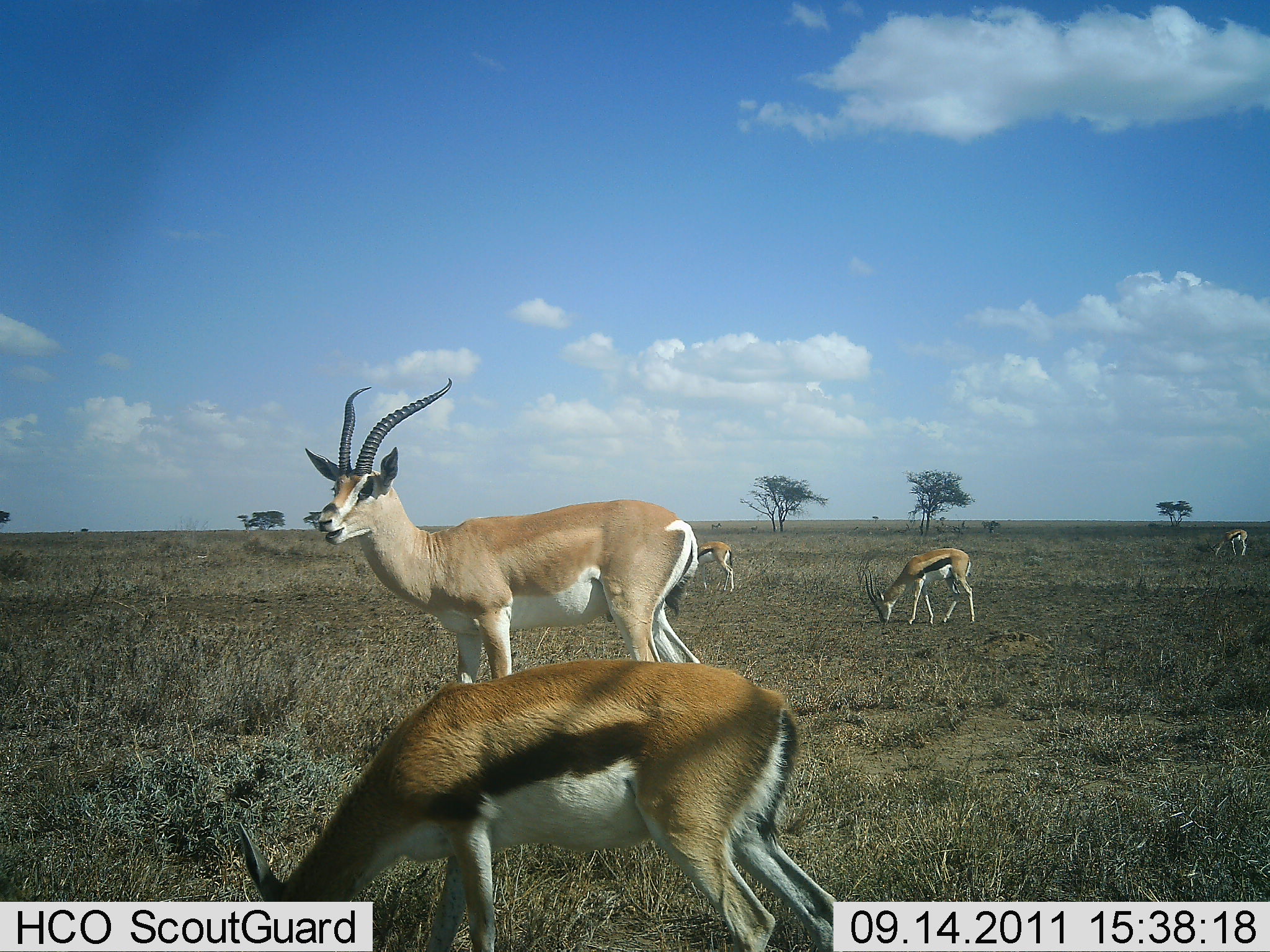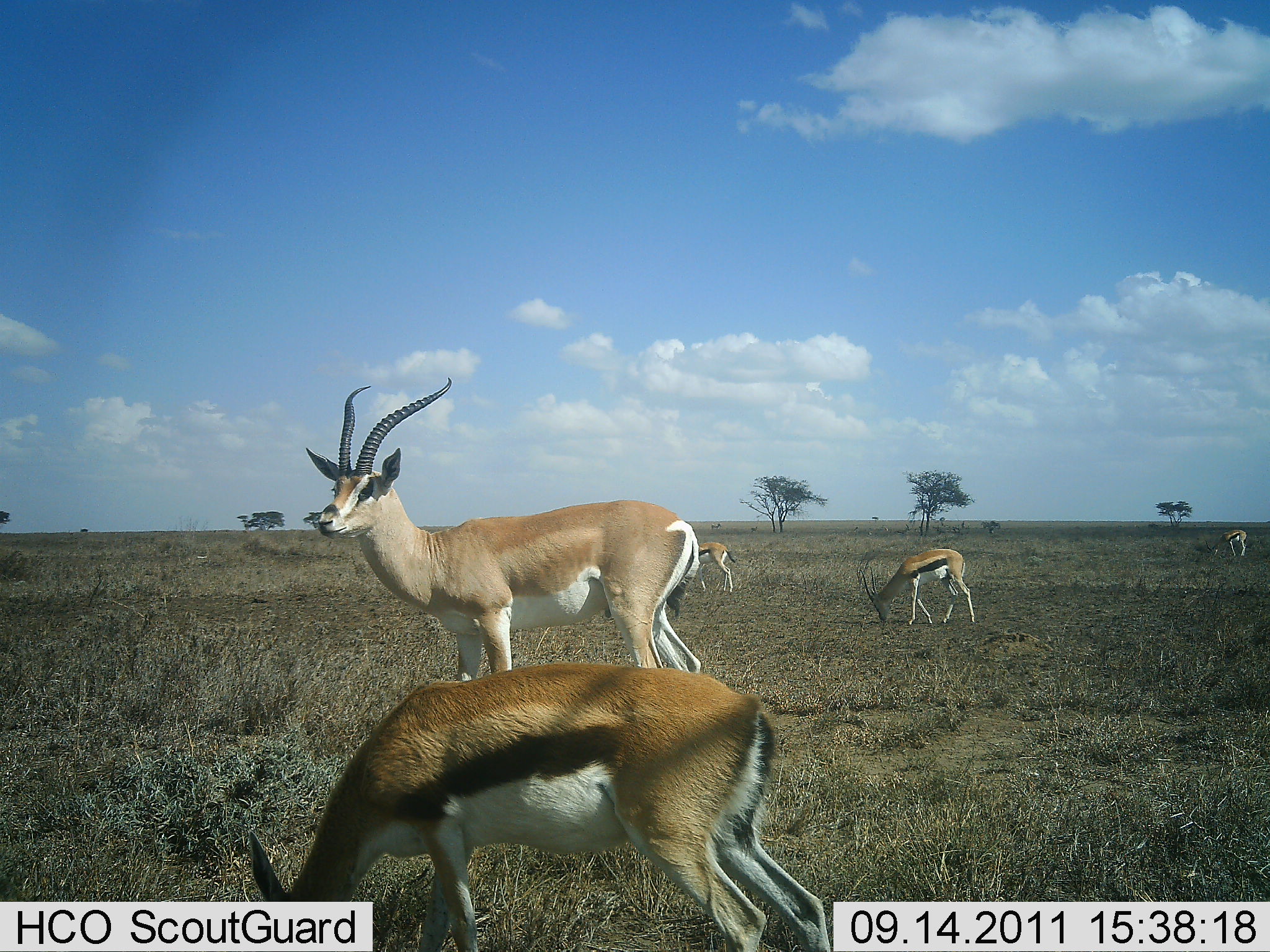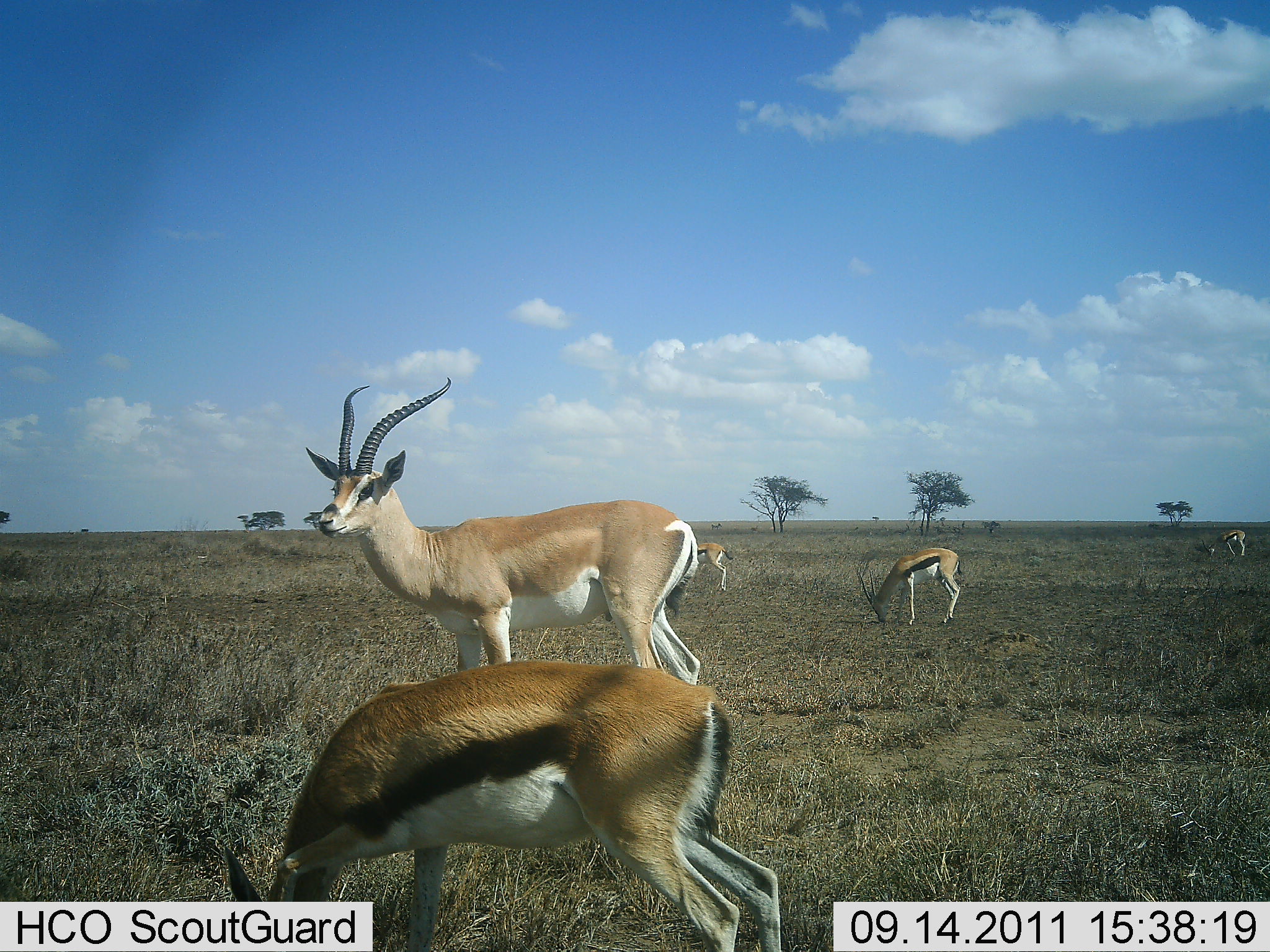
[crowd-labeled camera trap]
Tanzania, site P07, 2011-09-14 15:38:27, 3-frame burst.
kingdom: Animalia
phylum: Chordata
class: Mammalia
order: Artiodactyla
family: Bovidae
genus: Nanger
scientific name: Nanger granti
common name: grant's gazelle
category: gazellegrants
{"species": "gazellegrants (grant's gazelle) (Nanger granti)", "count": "1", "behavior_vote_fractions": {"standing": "86%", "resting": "0%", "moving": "0%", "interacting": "0%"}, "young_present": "5%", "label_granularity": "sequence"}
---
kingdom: Animalia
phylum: Chordata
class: Mammalia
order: Artiodactyla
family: Bovidae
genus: Eudorcas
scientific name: Eudorcas thomsonii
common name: thomson's gazelle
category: gazellethomsons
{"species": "gazellethomsons (thomson's gazelle) (Eudorcas thomsonii)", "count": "4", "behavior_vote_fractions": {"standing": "48%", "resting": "0%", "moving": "0%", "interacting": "0%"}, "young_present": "0%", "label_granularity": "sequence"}